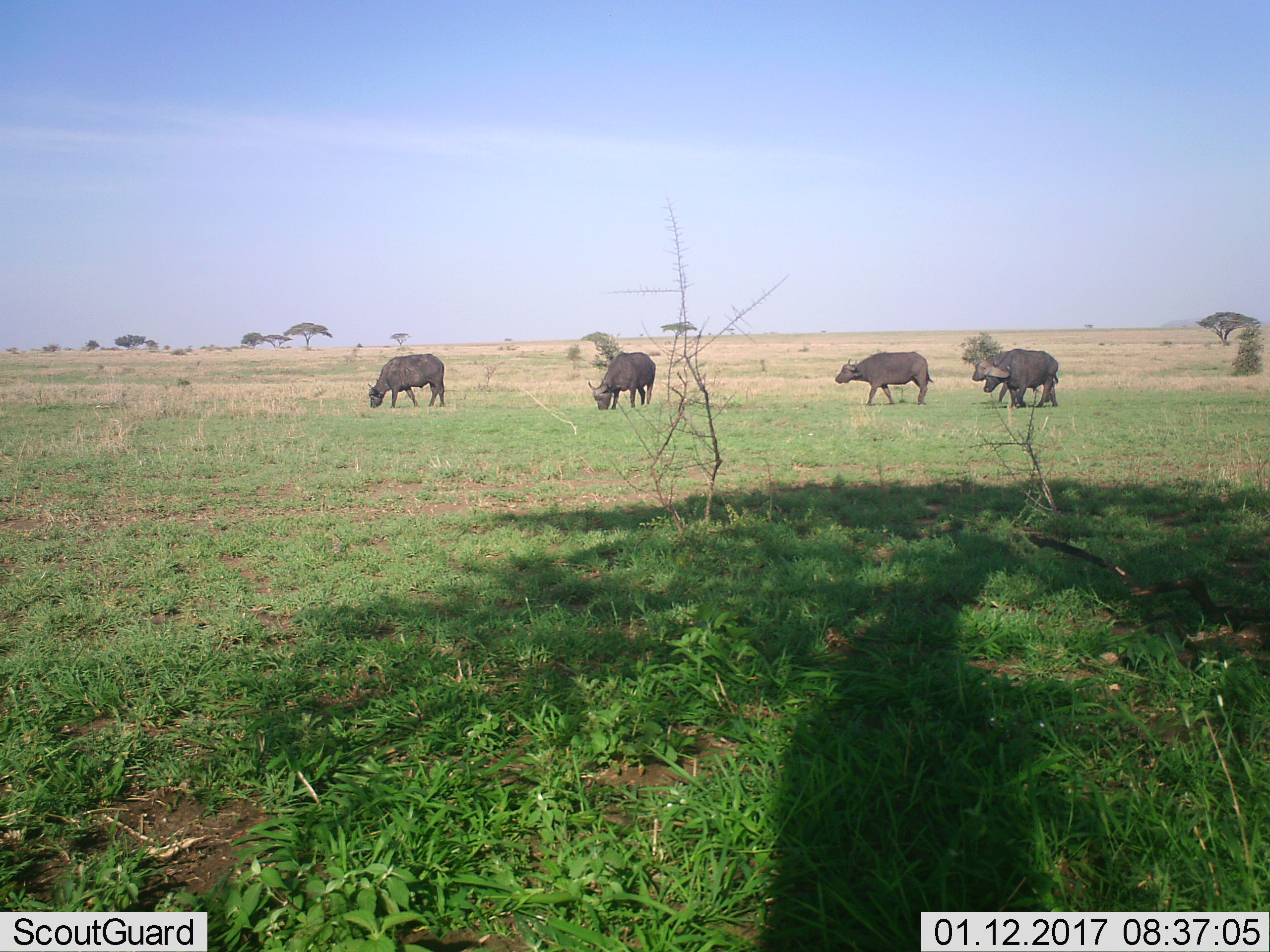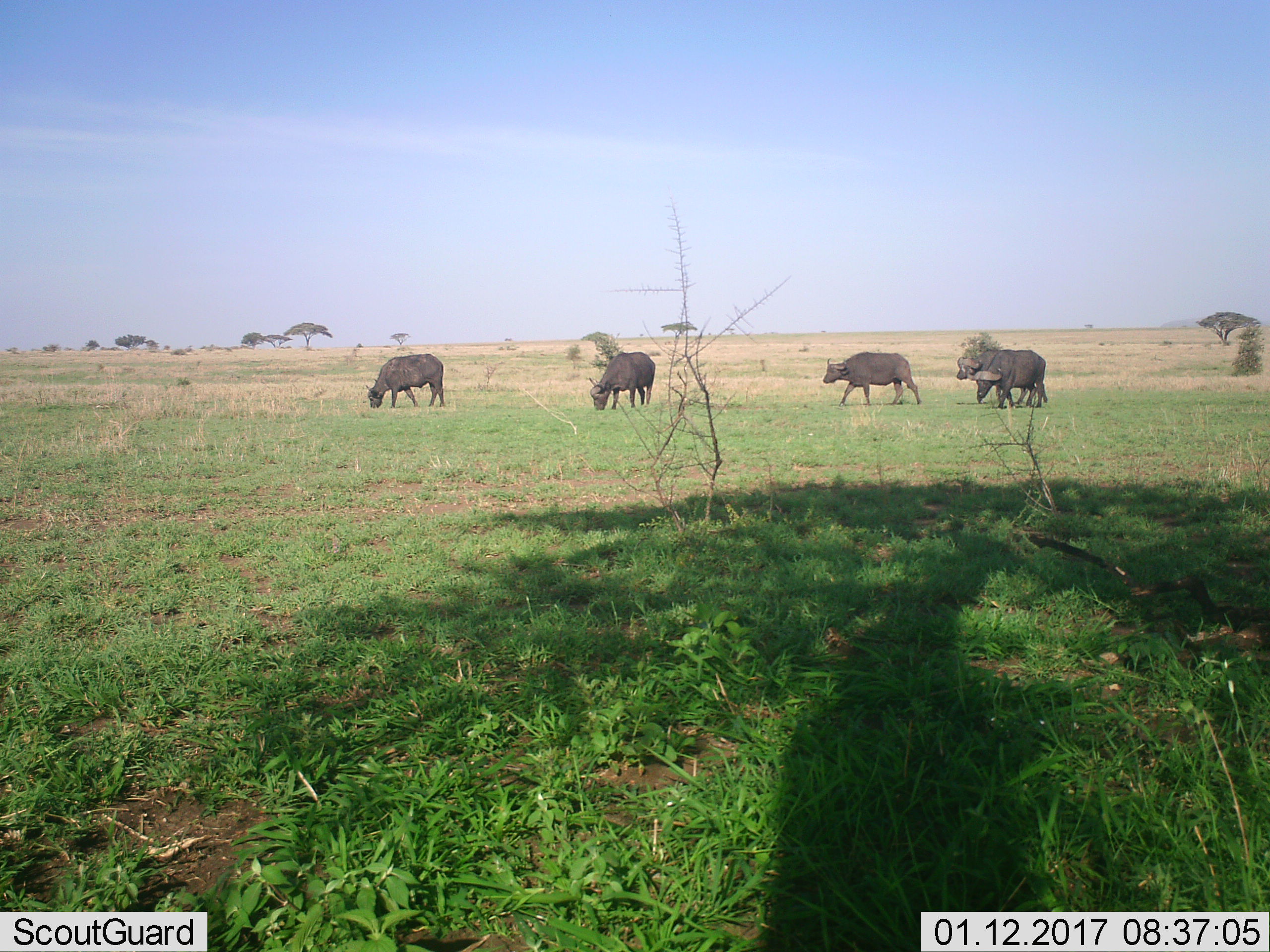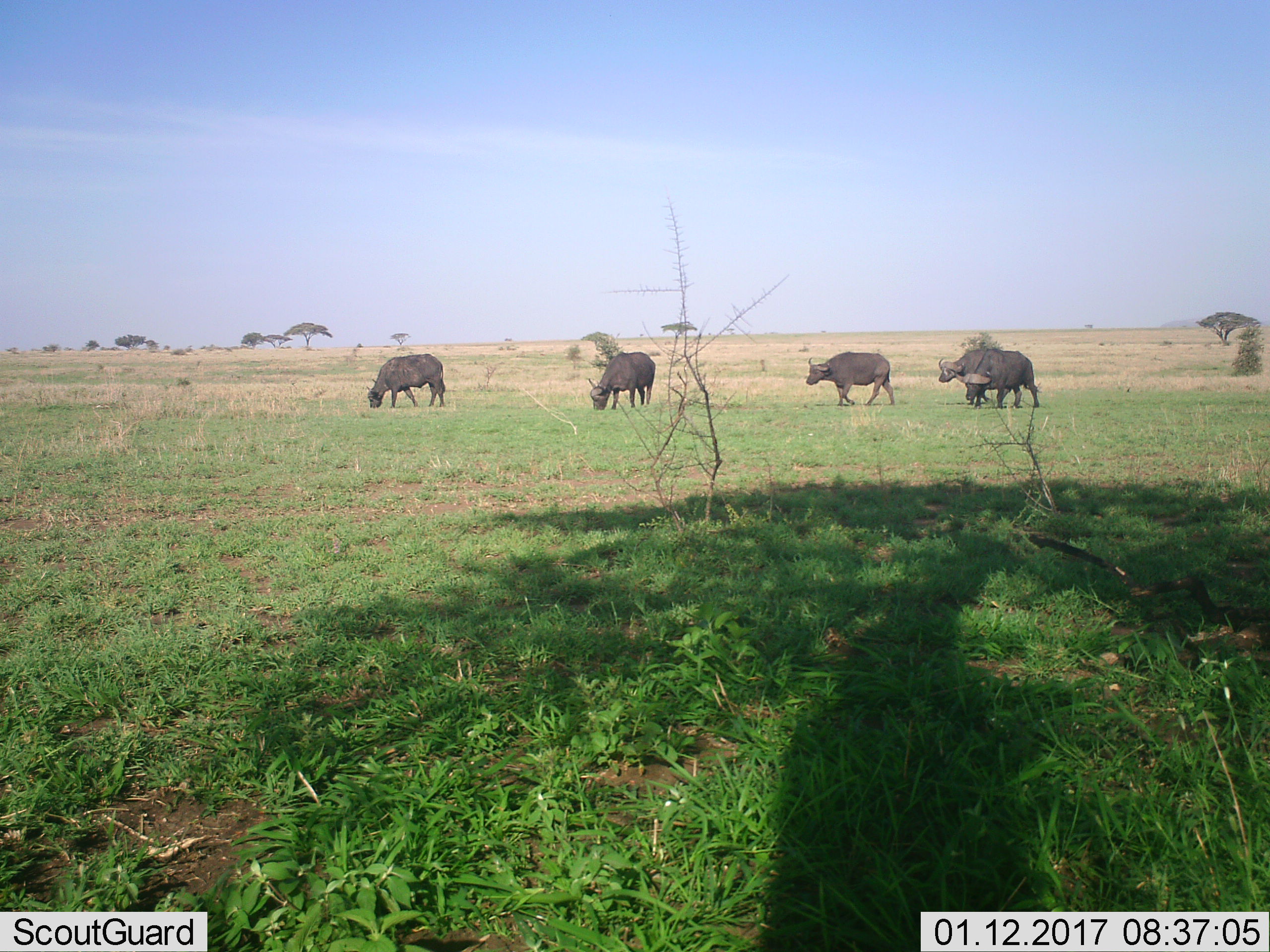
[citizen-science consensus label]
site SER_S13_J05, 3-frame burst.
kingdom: Animalia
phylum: Chordata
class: Mammalia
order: Artiodactyla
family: Bovidae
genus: Syncerus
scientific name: Syncerus caffer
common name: african buffalo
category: buffalo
Buffalo (african buffalo) (Syncerus caffer), count 5. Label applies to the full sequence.